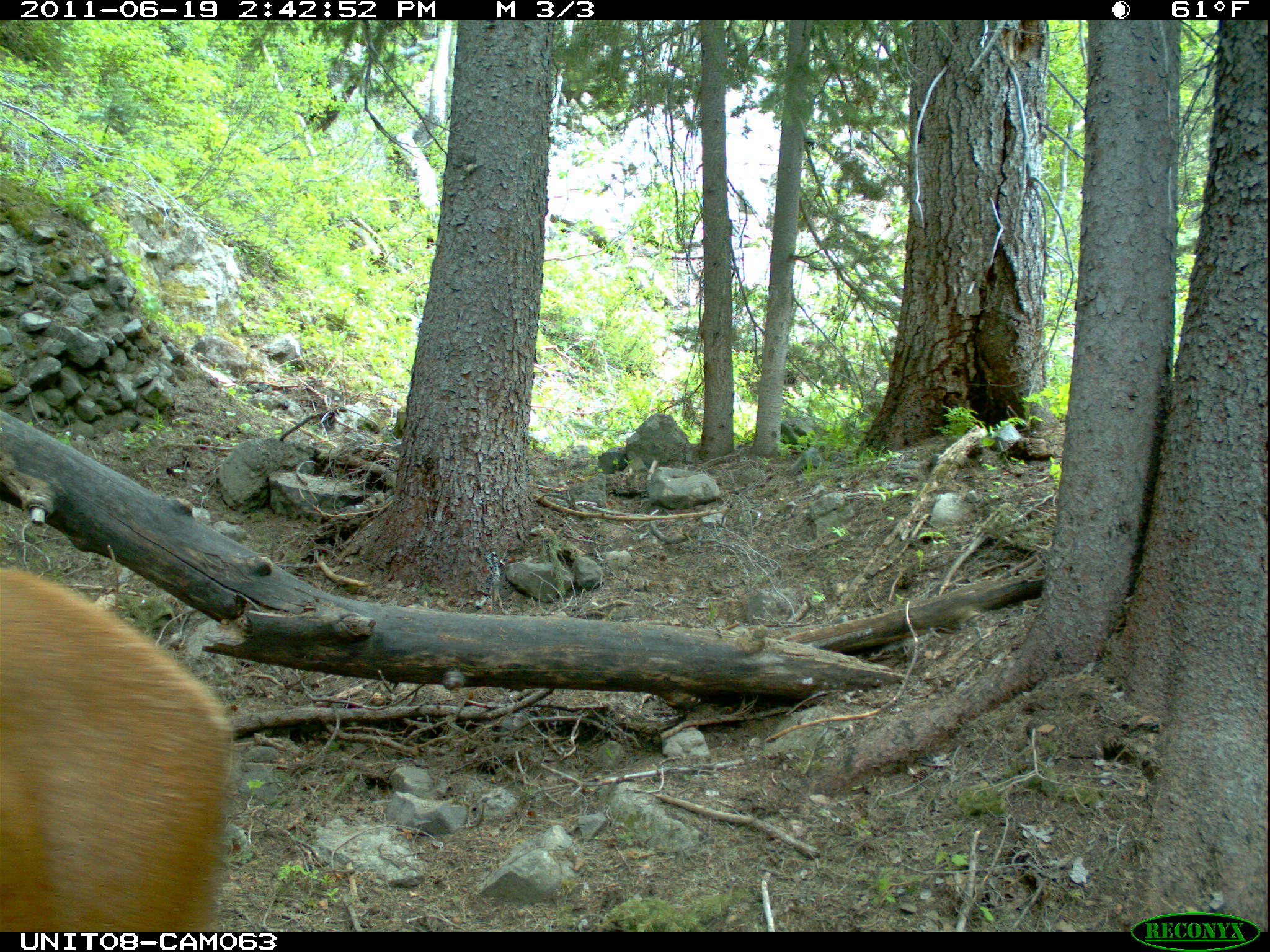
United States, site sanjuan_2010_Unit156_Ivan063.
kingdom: Animalia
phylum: Chordata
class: Mammalia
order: Artiodactyla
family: Cervidae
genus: Cervus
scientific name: Cervus elaphus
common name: red deer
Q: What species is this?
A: Cervus elaphus (red deer).